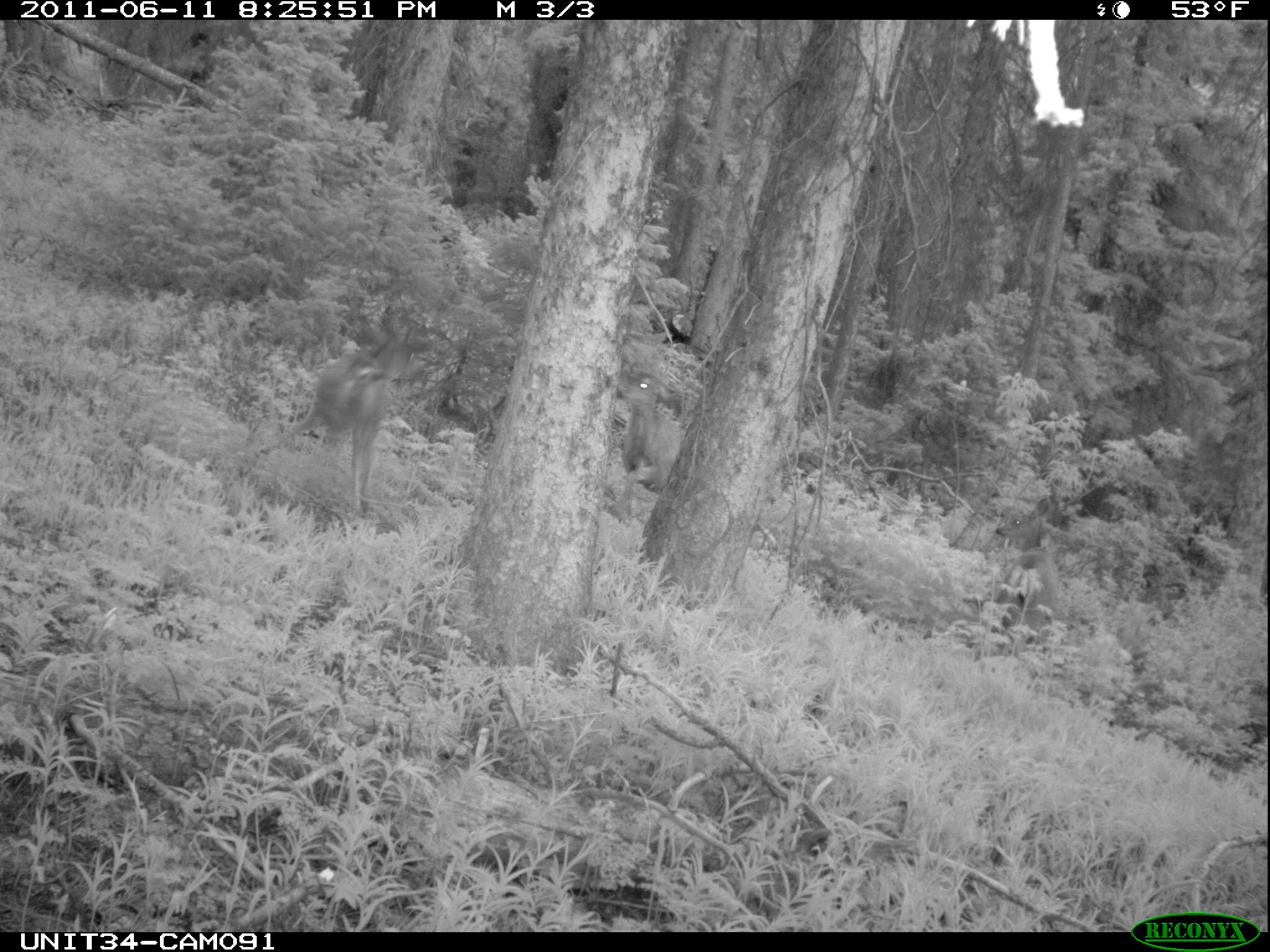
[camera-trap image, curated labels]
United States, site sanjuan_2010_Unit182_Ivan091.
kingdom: Animalia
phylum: Chordata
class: Mammalia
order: Artiodactyla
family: Cervidae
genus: Odocoileus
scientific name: Odocoileus hemionus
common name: mule deer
Odocoileus hemionus (mule deer).